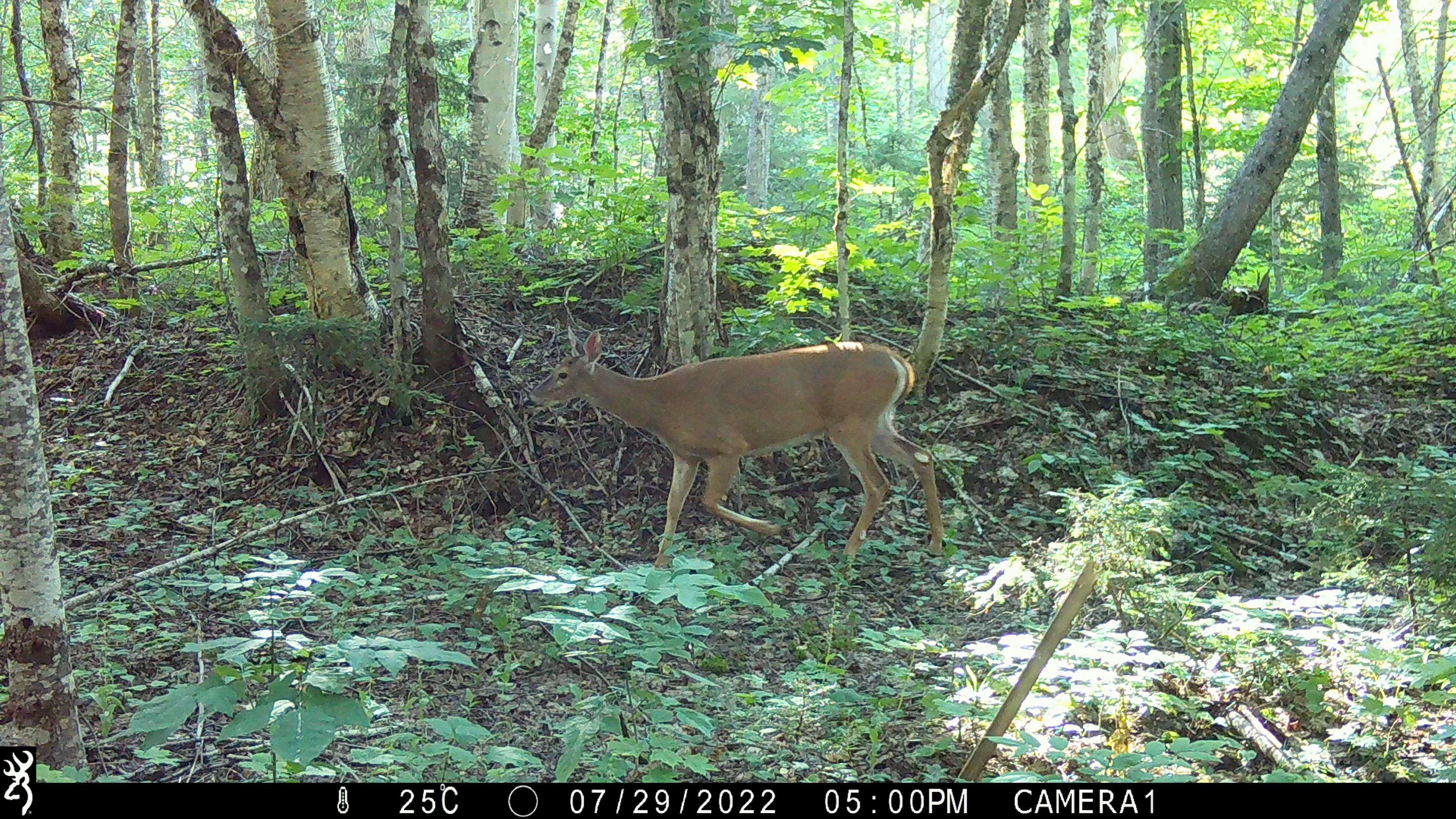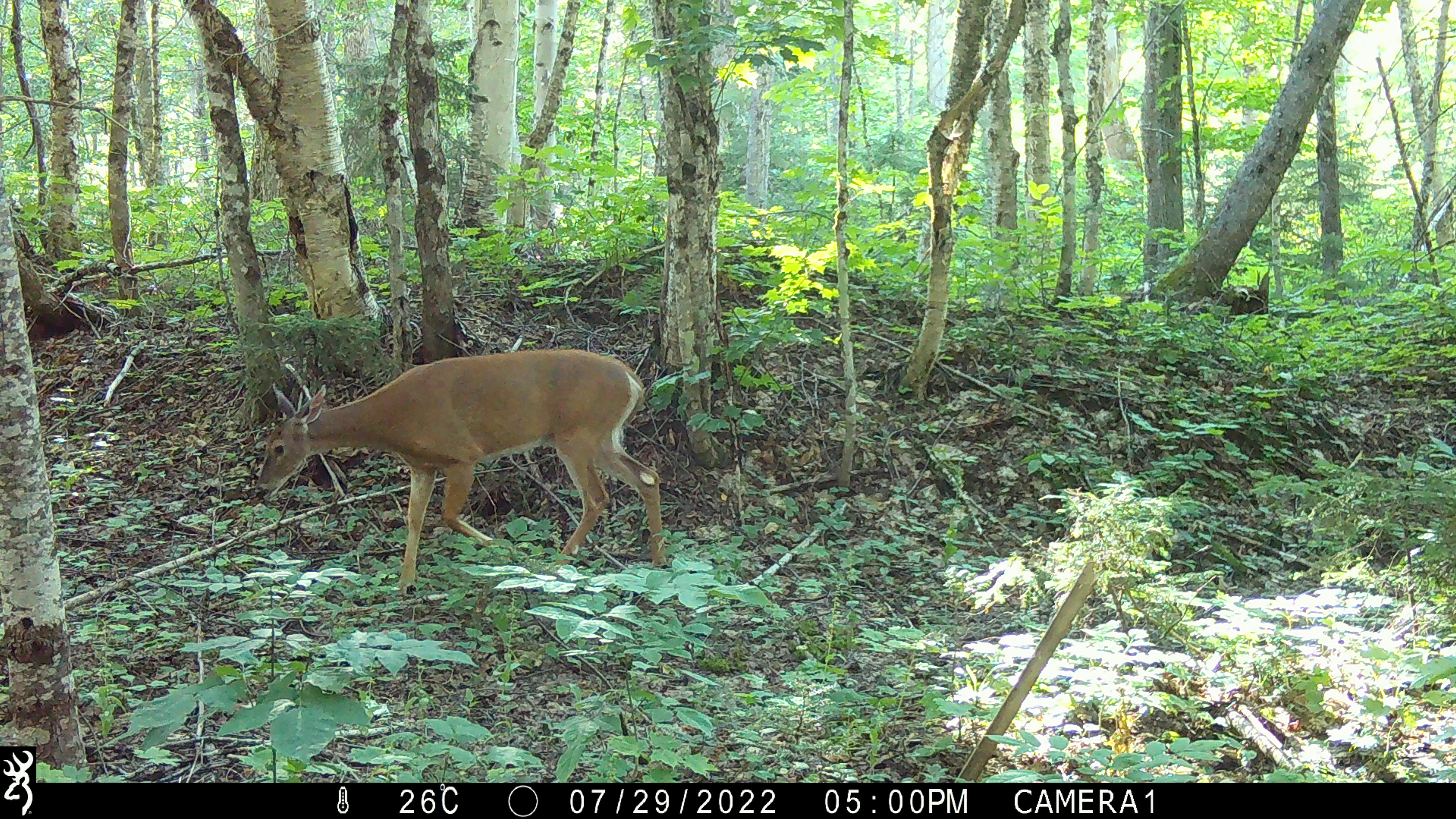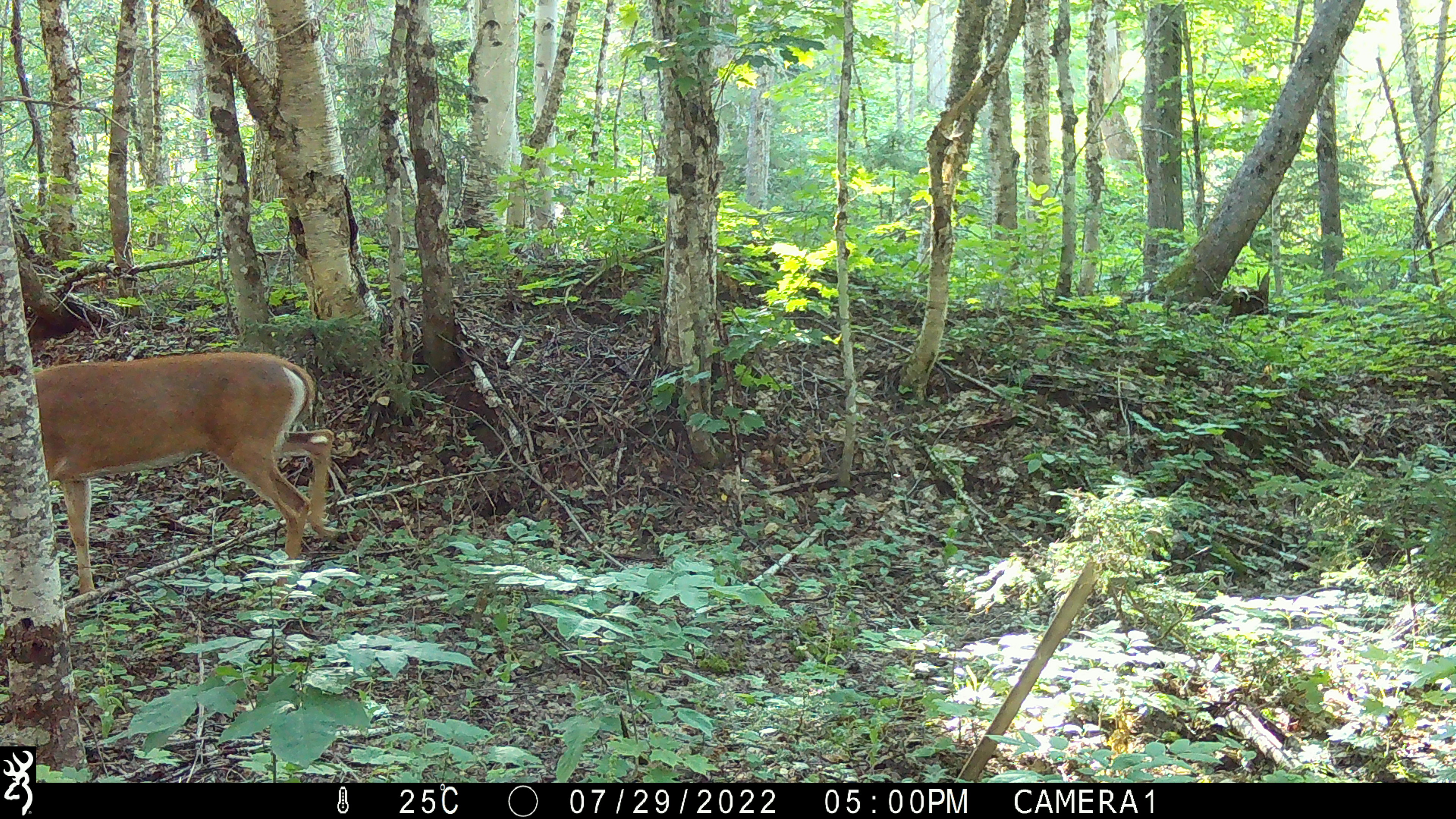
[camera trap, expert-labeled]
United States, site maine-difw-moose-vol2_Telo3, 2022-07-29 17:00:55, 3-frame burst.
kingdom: Animalia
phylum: Chordata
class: Mammalia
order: Artiodactyla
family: Cervidae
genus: Odocoileus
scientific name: Odocoileus virginianus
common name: white-tailed deer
White-tailed deer (Odocoileus virginianus).